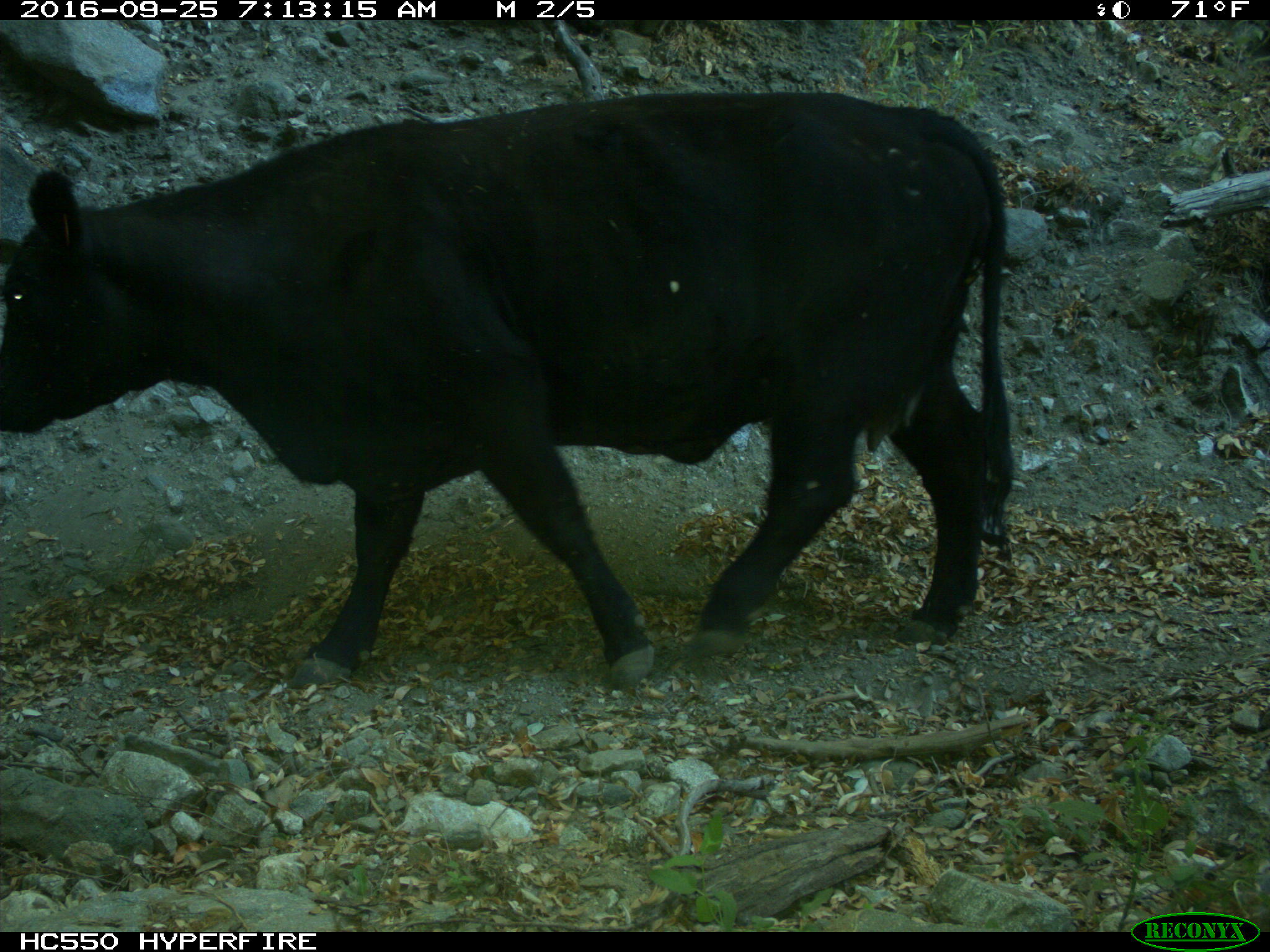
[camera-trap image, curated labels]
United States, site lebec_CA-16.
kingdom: Animalia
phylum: Chordata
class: Mammalia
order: Artiodactyla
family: Bovidae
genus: Bos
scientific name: Bos taurus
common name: domestic cow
Bos taurus (domestic cow).